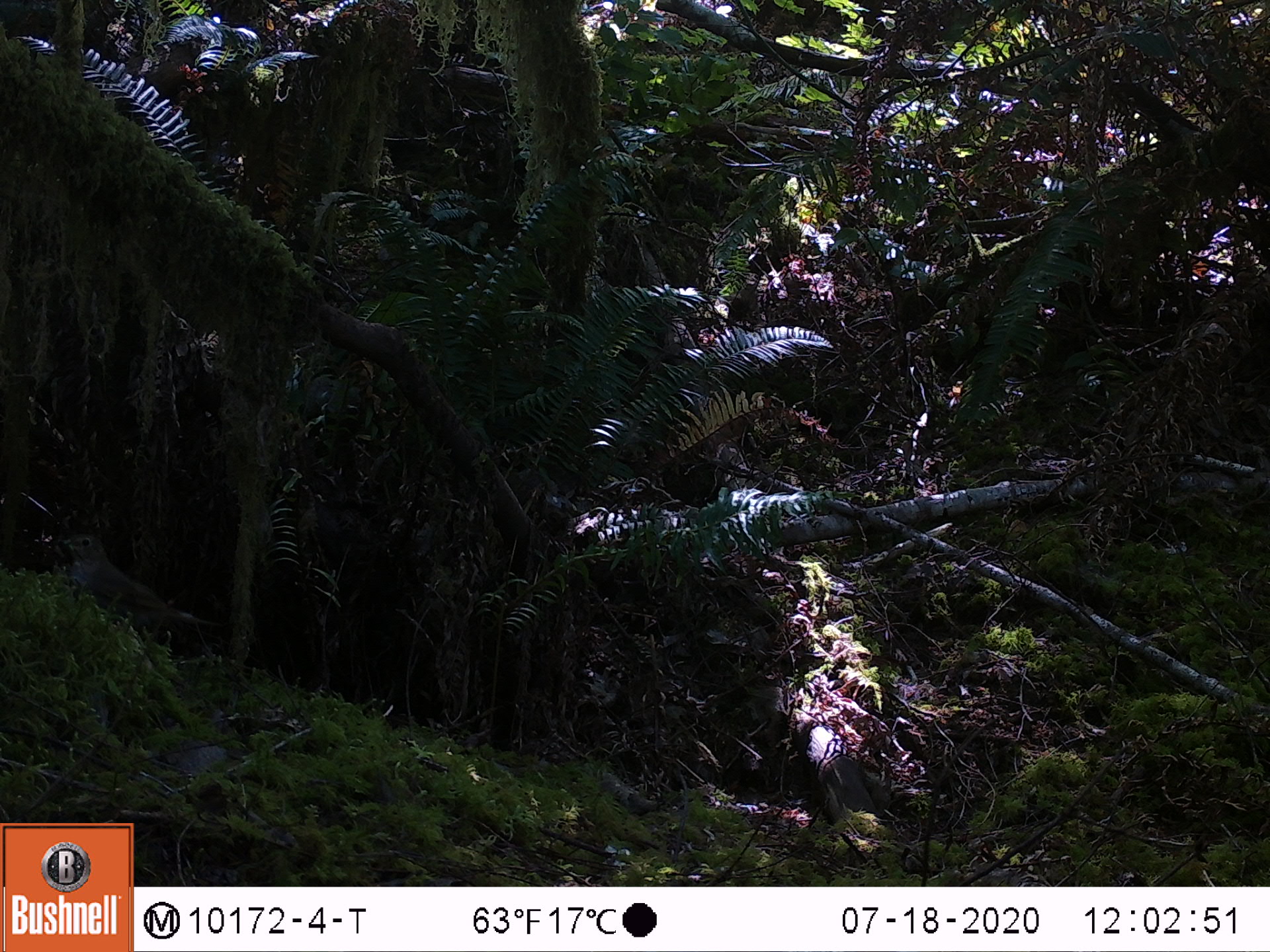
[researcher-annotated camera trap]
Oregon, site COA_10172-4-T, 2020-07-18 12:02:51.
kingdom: Animalia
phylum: Chordata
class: Aves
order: Passeriformes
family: Turdidae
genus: Catharus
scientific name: Catharus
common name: brown thrushes and nightingale-thrushes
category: catharus species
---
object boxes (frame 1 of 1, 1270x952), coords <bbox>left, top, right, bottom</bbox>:
catharus species: <bbox>54, 521, 238, 650</bbox>